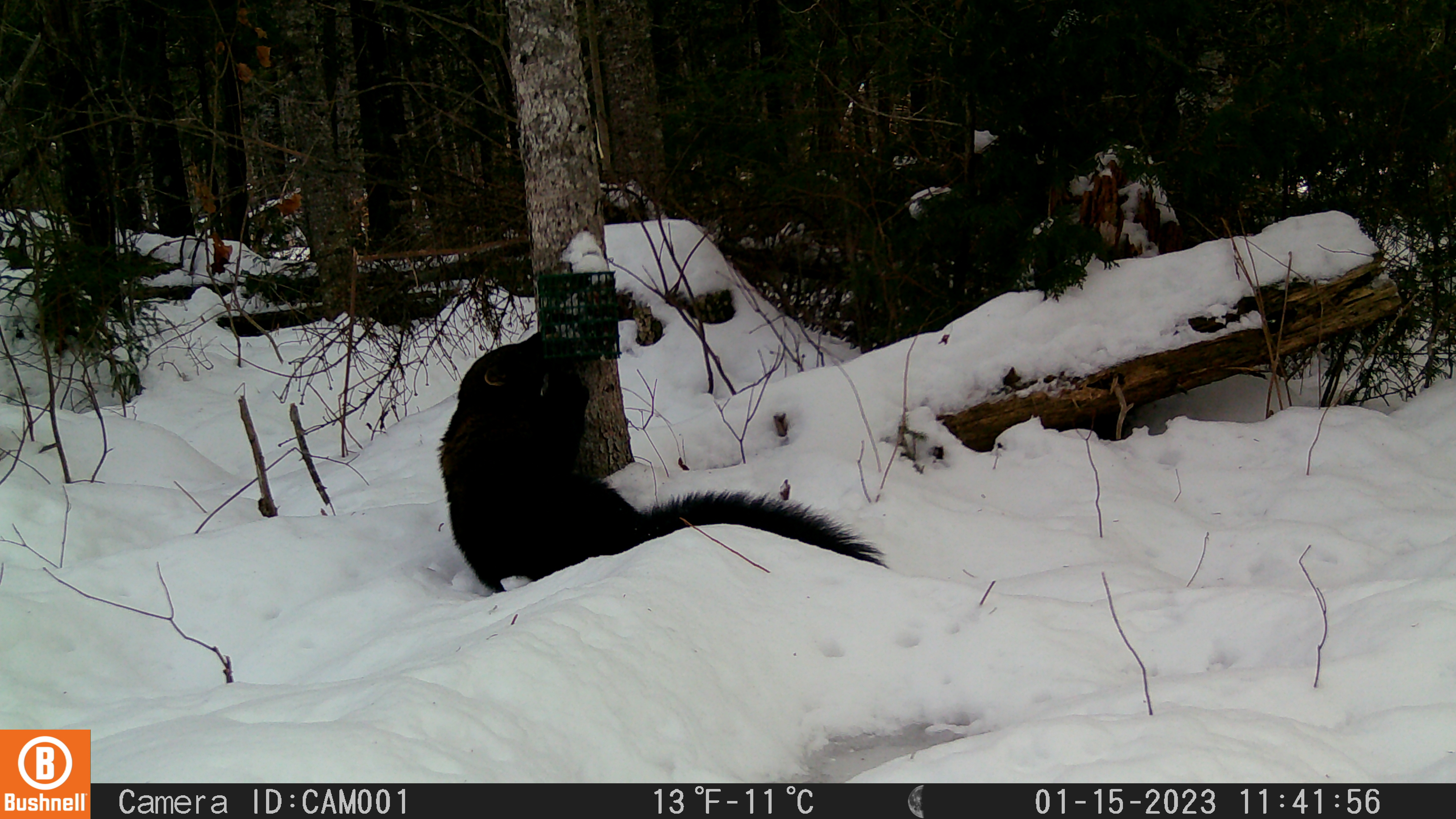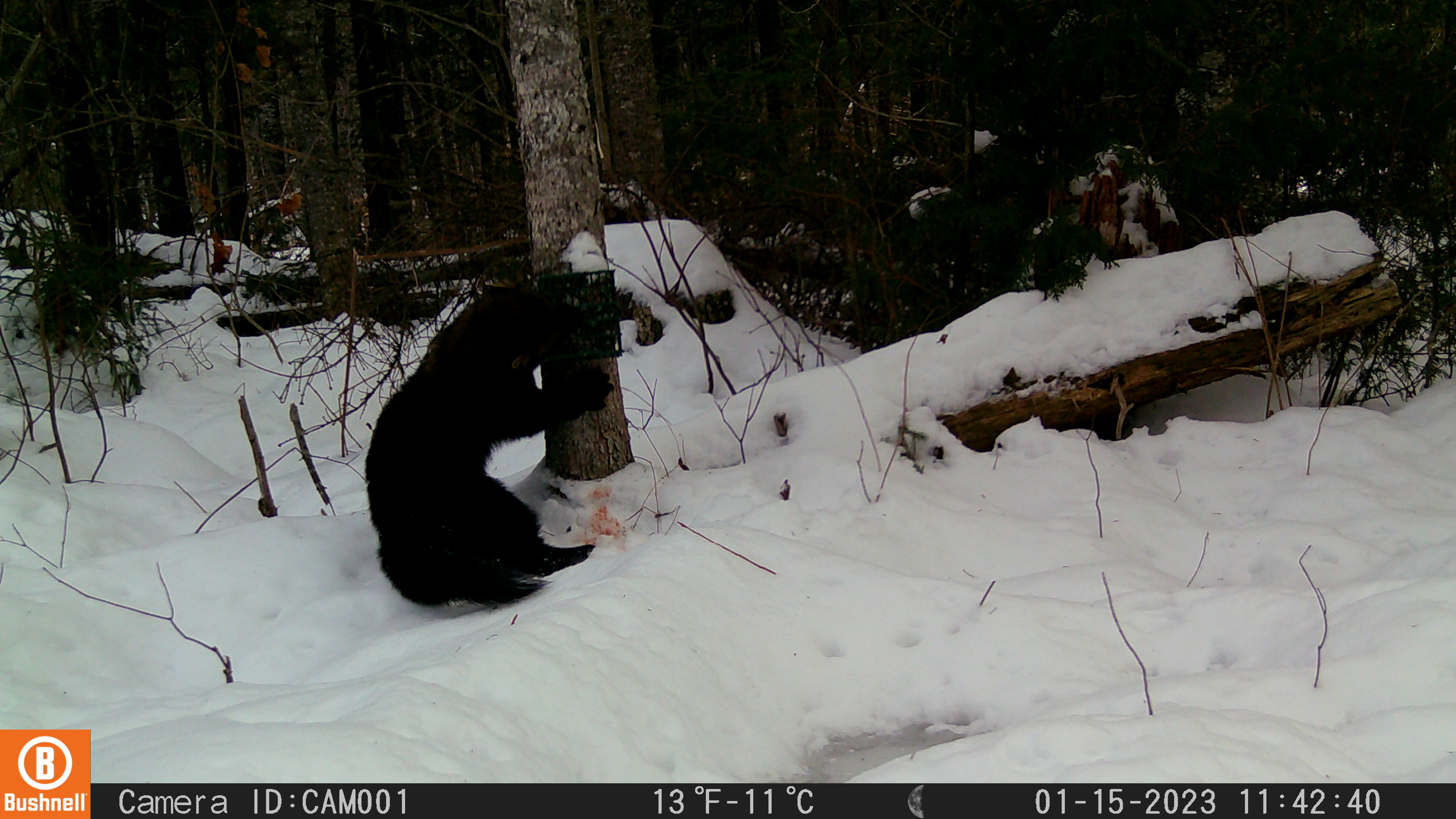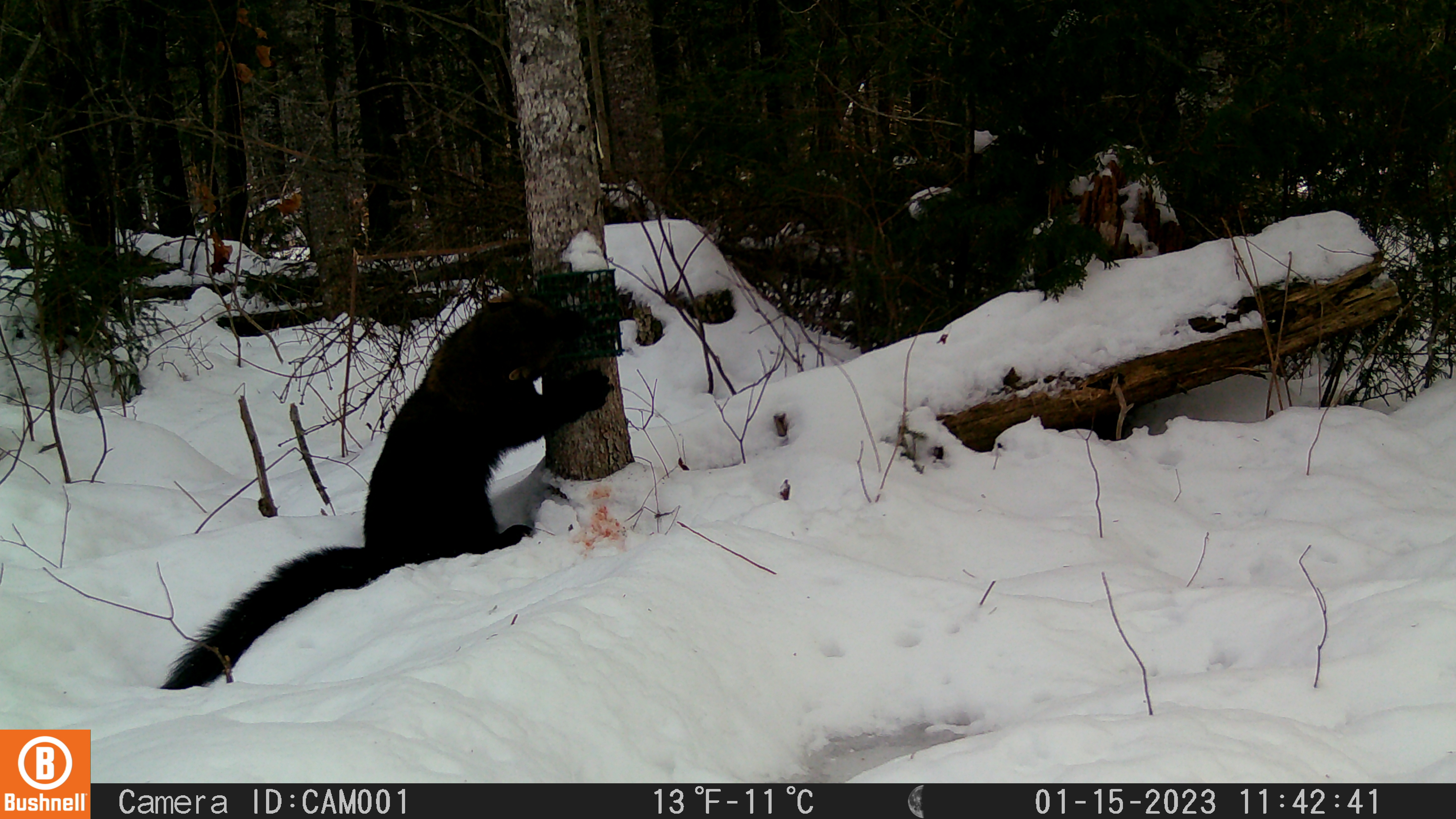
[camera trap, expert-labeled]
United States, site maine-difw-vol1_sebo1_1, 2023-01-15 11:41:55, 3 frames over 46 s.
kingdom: Animalia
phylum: Chordata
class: Mammalia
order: Carnivora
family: Mustelidae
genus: Pekania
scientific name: Pekania pennanti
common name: fisher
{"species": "fisher (Pekania pennanti)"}